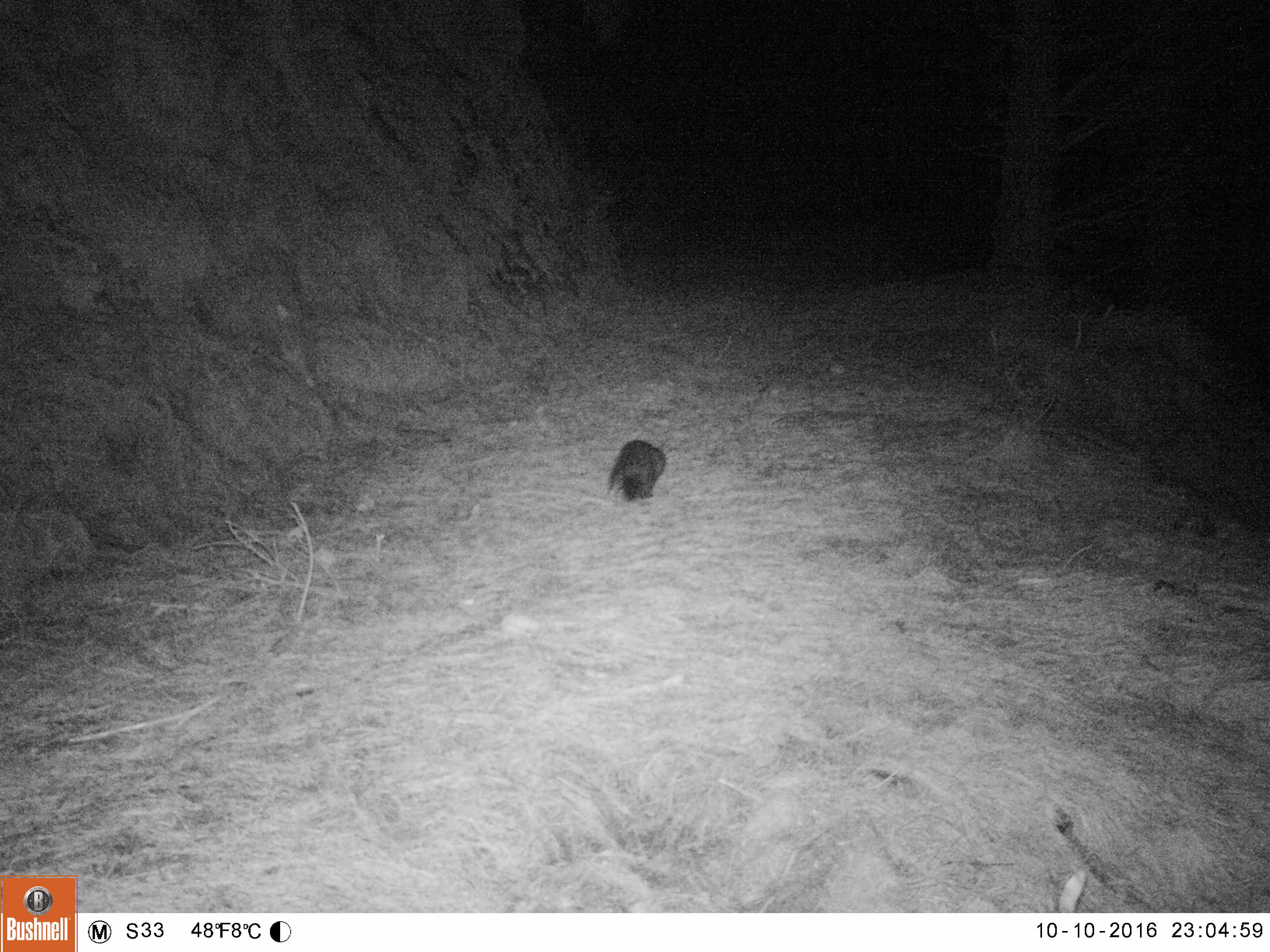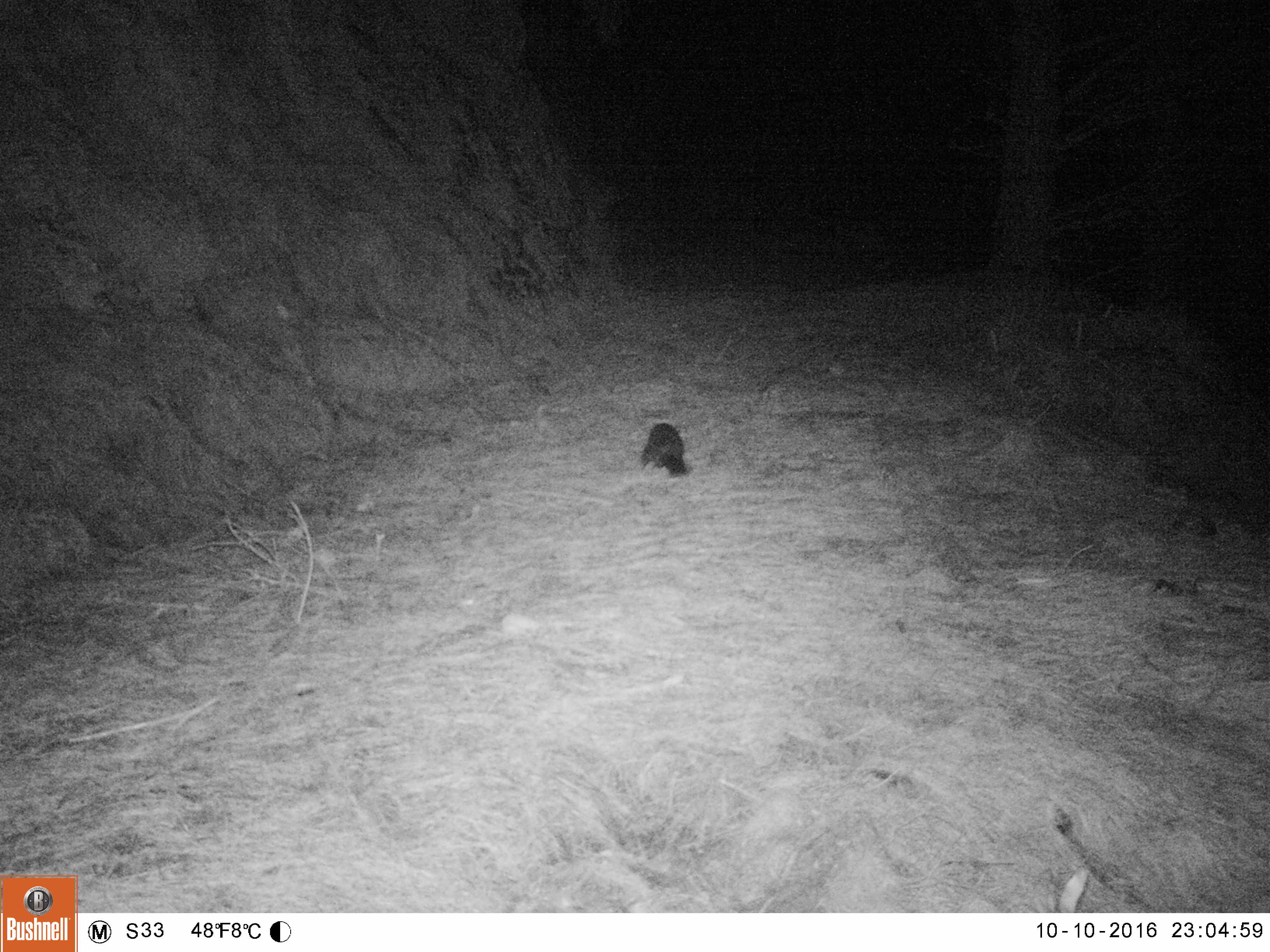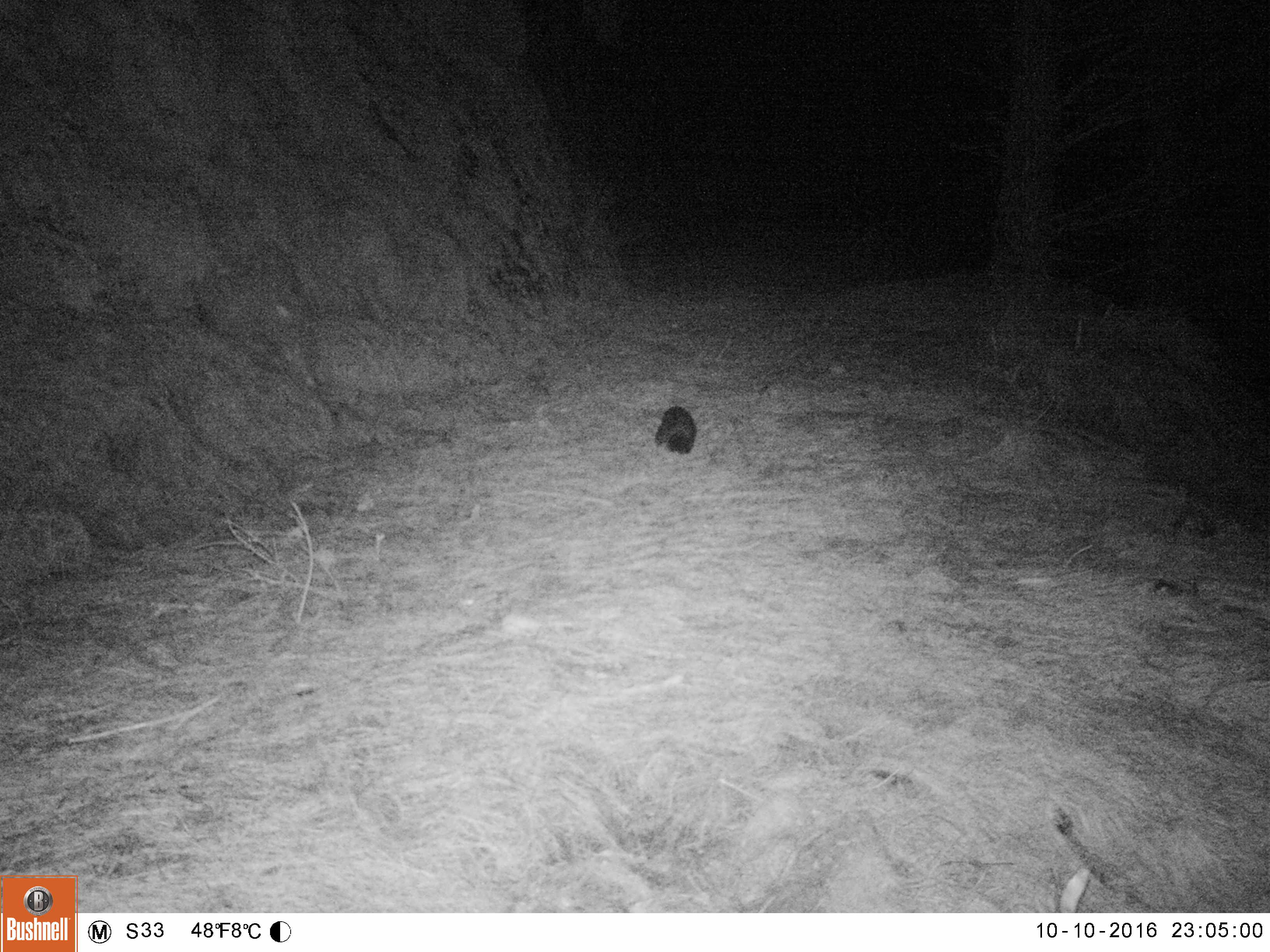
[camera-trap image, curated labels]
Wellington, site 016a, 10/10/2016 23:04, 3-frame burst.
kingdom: Animalia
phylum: Chordata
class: Mammalia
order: Didelphimorphia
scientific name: Didelphimorphia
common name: possum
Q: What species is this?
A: Possum (Didelphimorphia).